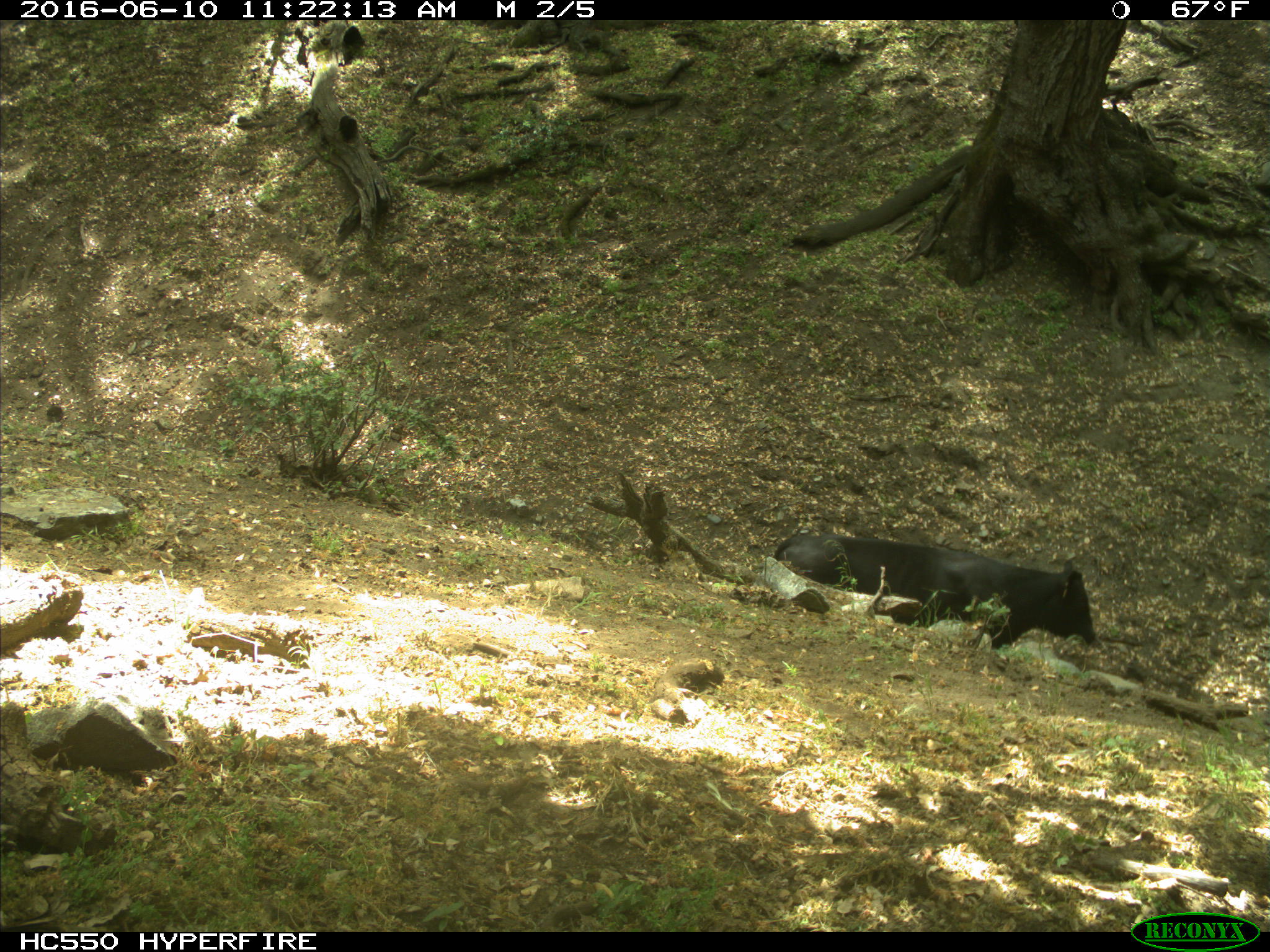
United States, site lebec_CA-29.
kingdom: Animalia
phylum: Chordata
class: Mammalia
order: Artiodactyla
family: Bovidae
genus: Bos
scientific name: Bos taurus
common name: domestic cow